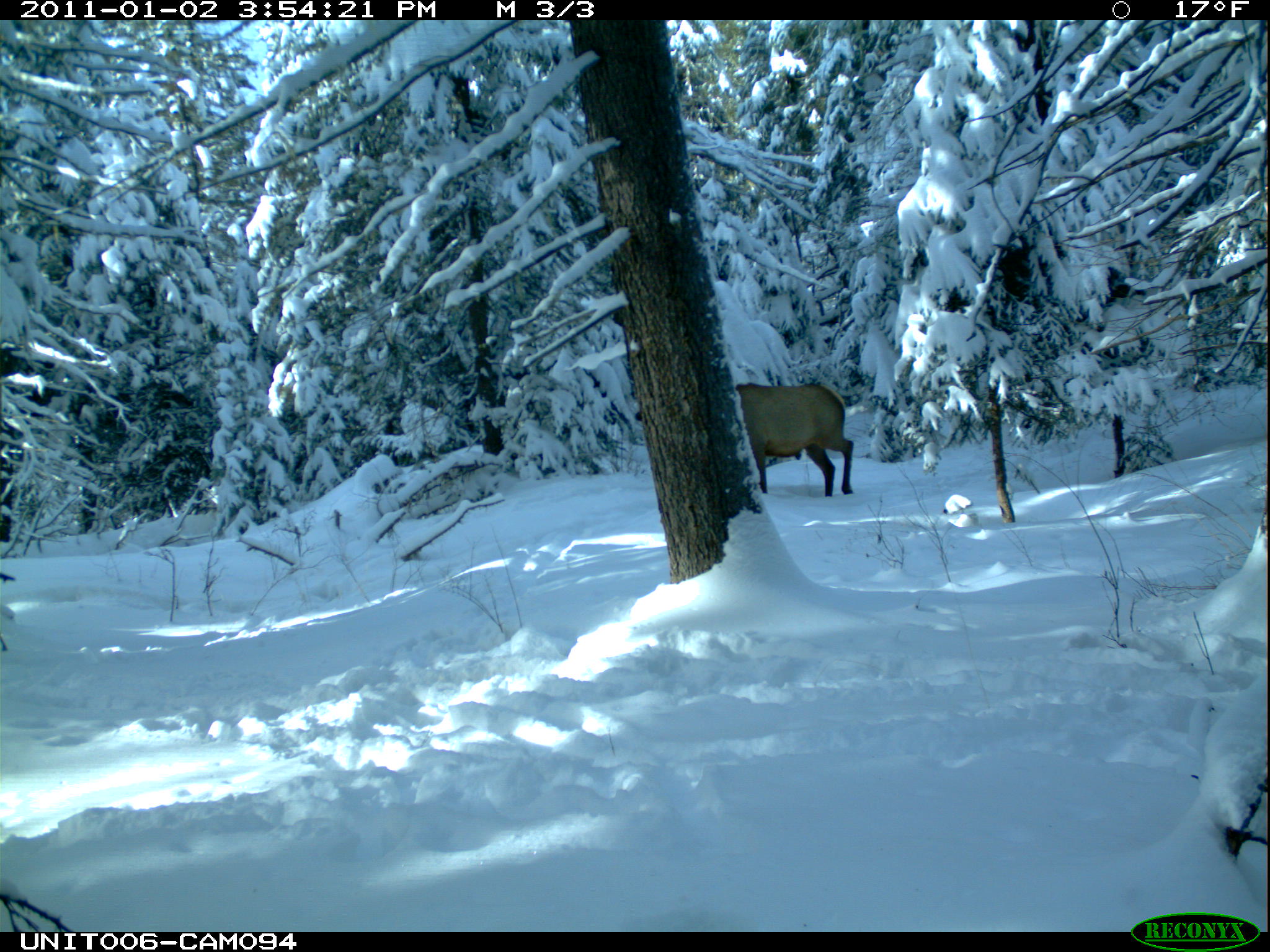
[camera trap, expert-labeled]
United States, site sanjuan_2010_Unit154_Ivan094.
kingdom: Animalia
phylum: Chordata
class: Mammalia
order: Artiodactyla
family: Cervidae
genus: Cervus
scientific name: Cervus elaphus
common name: red deer